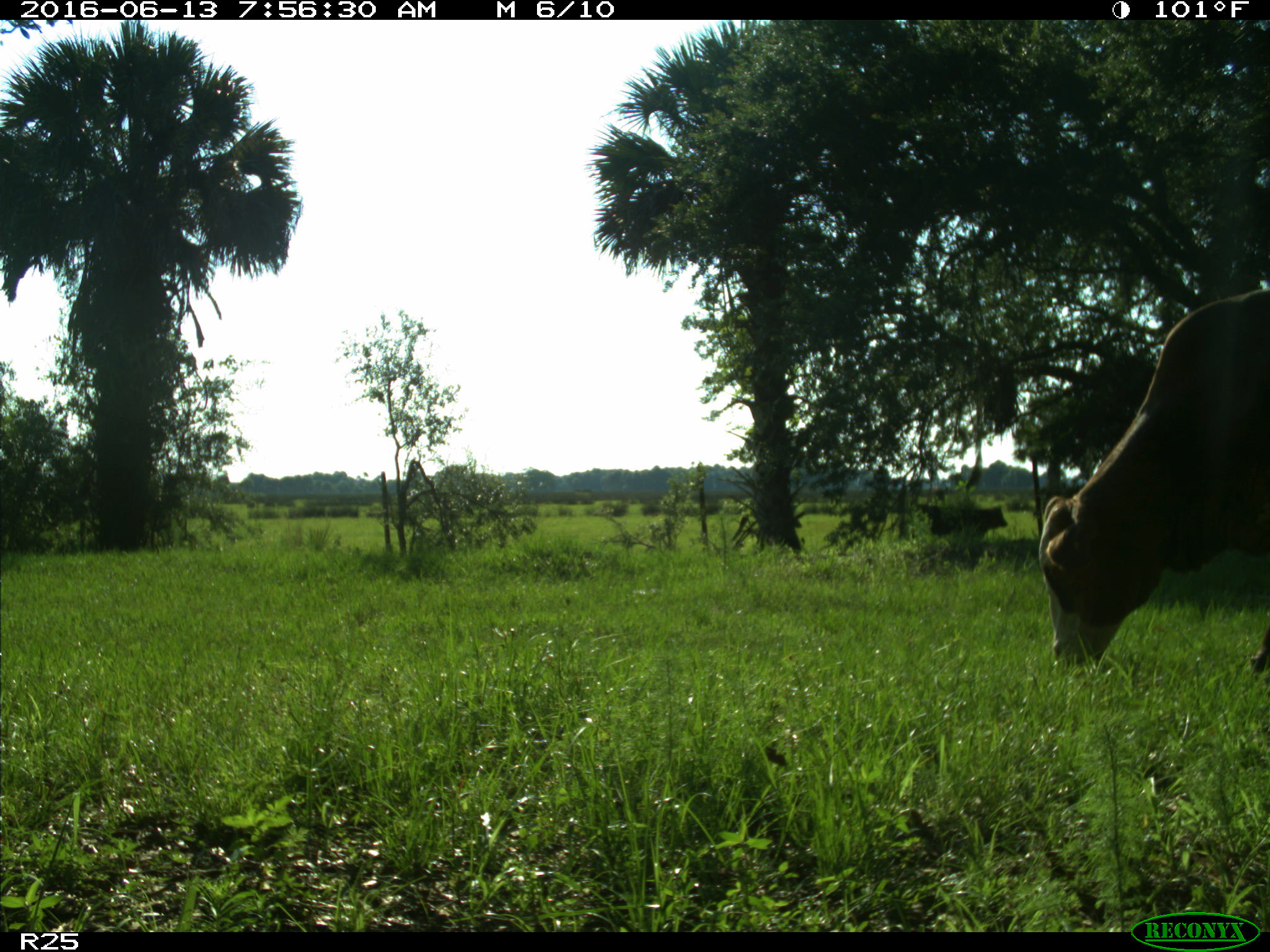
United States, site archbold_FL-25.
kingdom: Animalia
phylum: Chordata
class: Mammalia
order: Artiodactyla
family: Bovidae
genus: Bos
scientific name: Bos taurus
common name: domestic cow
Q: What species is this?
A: Bos taurus (domestic cow).